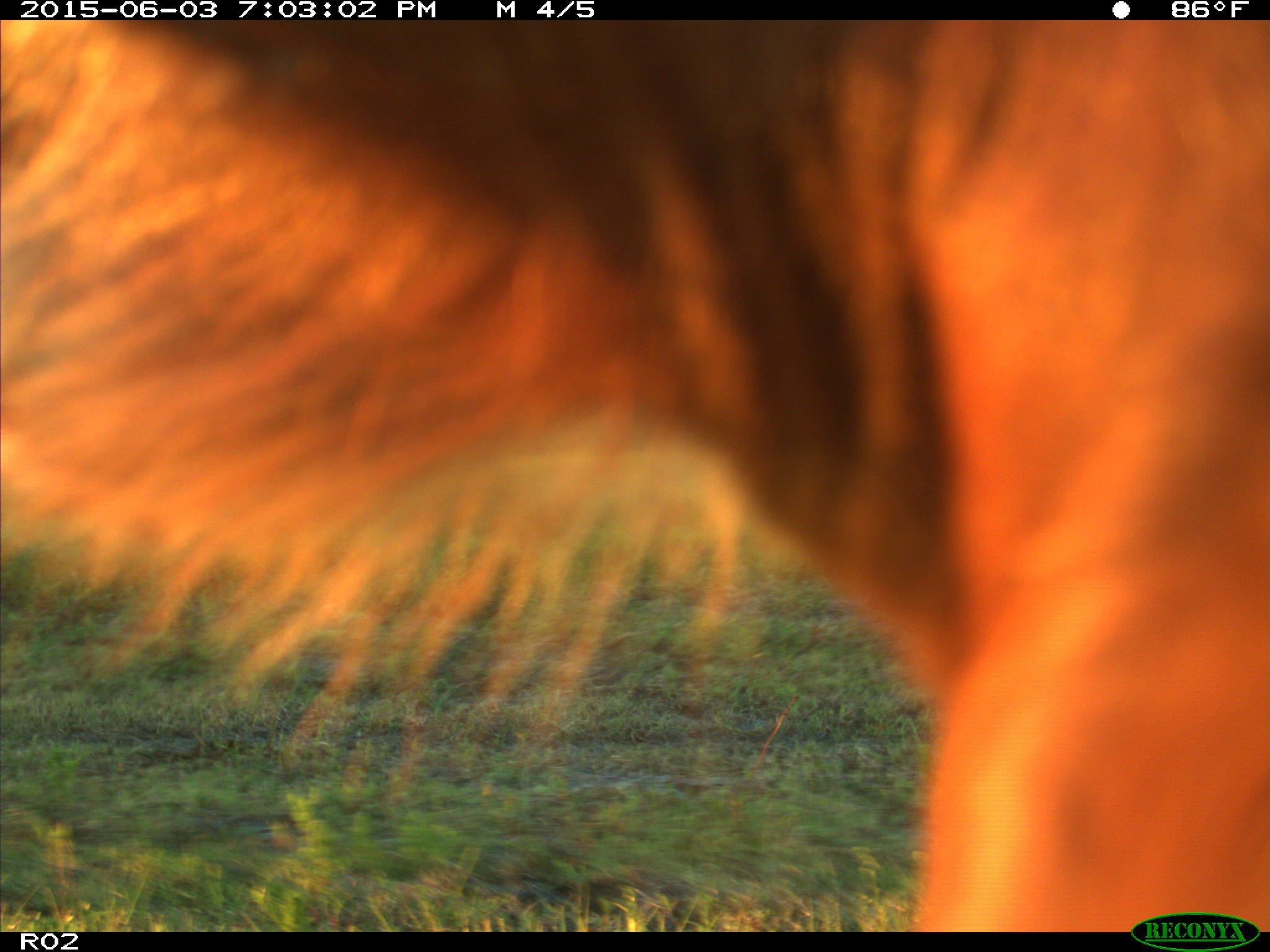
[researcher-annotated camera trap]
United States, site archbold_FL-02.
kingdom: Animalia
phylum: Chordata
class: Mammalia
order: Artiodactyla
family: Bovidae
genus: Bos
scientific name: Bos taurus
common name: domestic cow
Bos taurus (domestic cow).